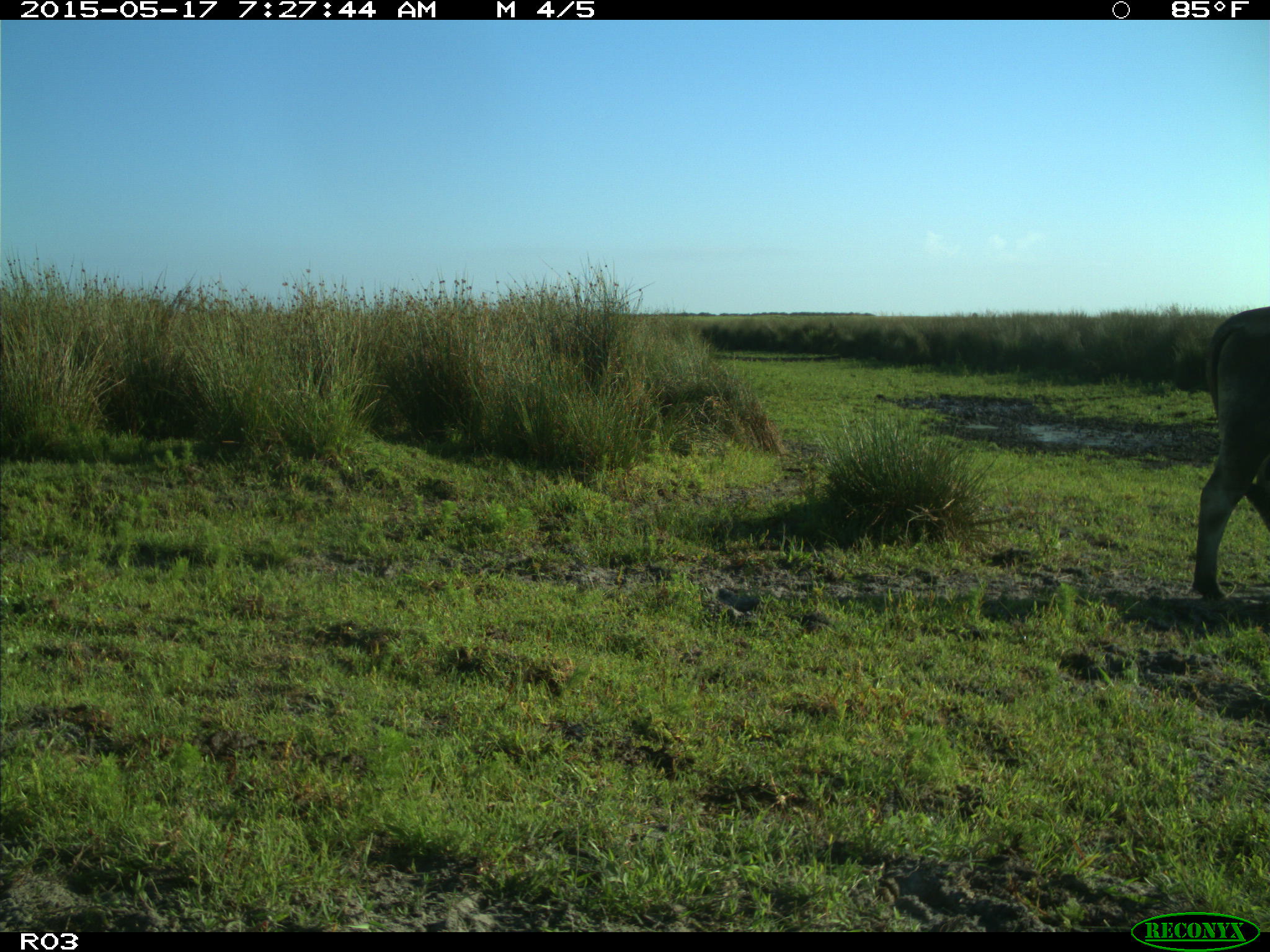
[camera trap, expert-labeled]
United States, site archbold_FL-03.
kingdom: Animalia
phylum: Chordata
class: Mammalia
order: Artiodactyla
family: Bovidae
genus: Bos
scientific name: Bos taurus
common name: domestic cow